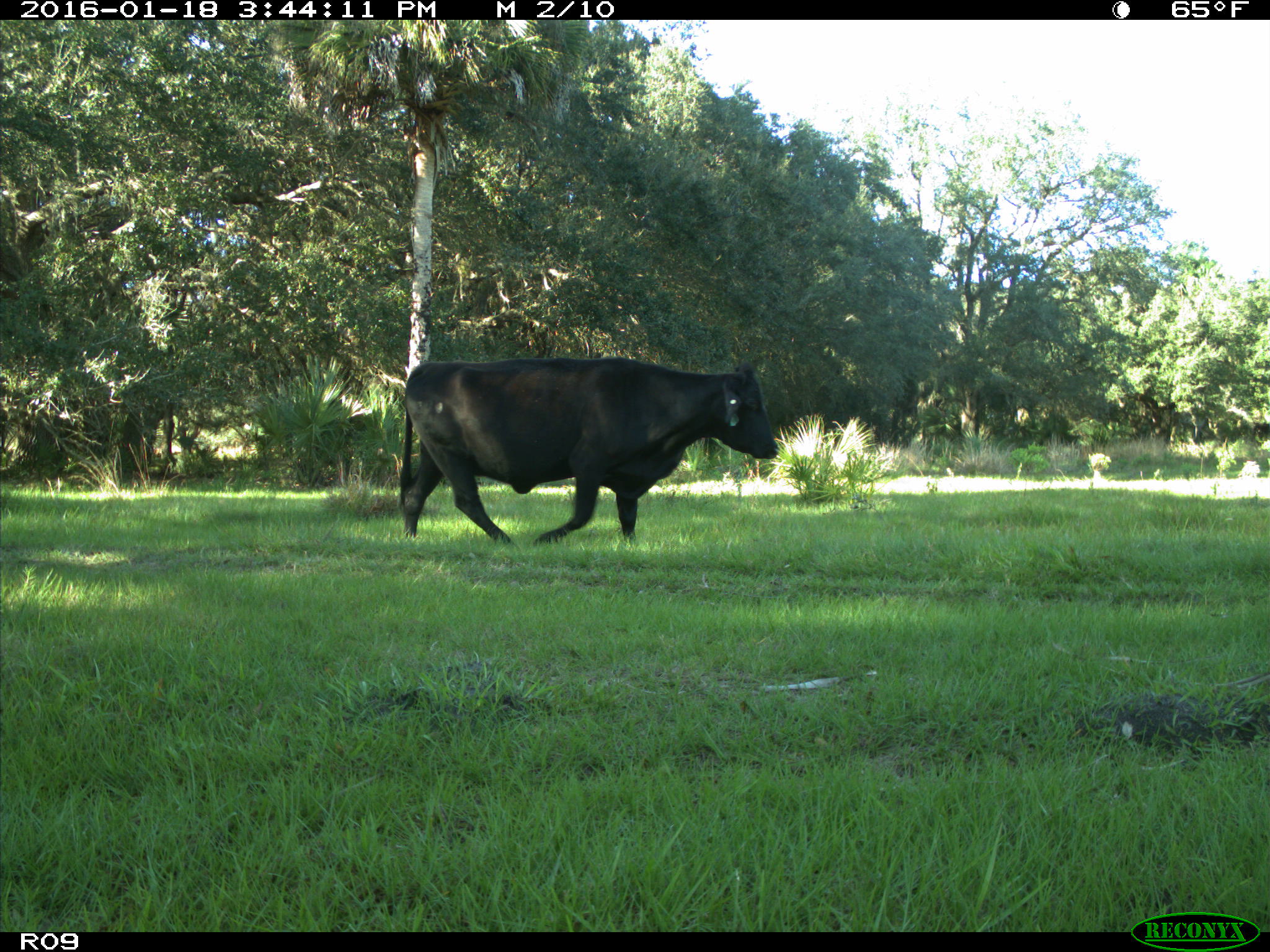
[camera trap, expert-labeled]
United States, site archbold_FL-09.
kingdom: Animalia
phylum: Chordata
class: Mammalia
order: Artiodactyla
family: Bovidae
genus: Bos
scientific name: Bos taurus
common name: domestic cow